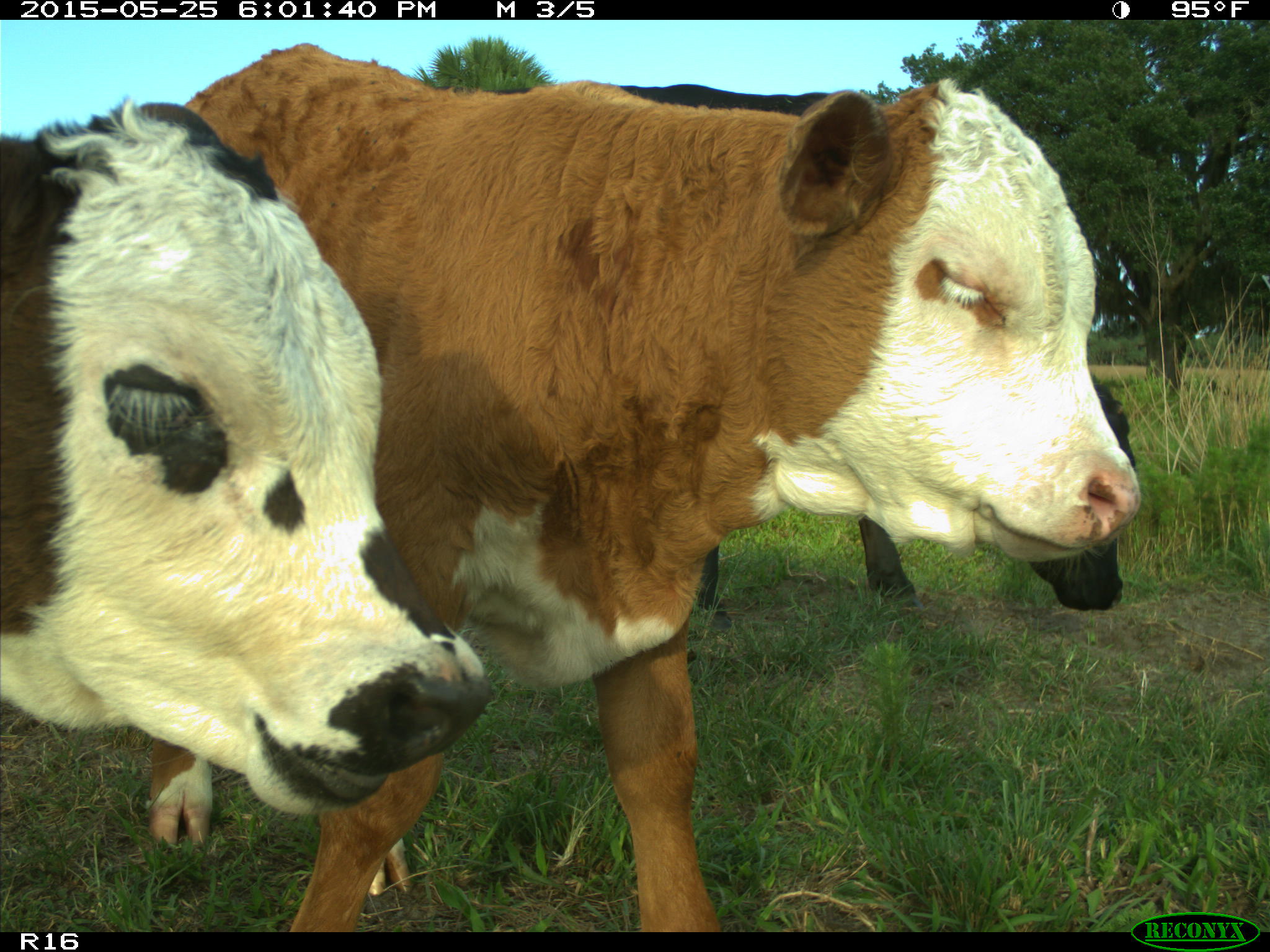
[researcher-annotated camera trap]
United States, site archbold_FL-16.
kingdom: Animalia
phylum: Chordata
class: Mammalia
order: Artiodactyla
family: Bovidae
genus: Bos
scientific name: Bos taurus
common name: domestic cow